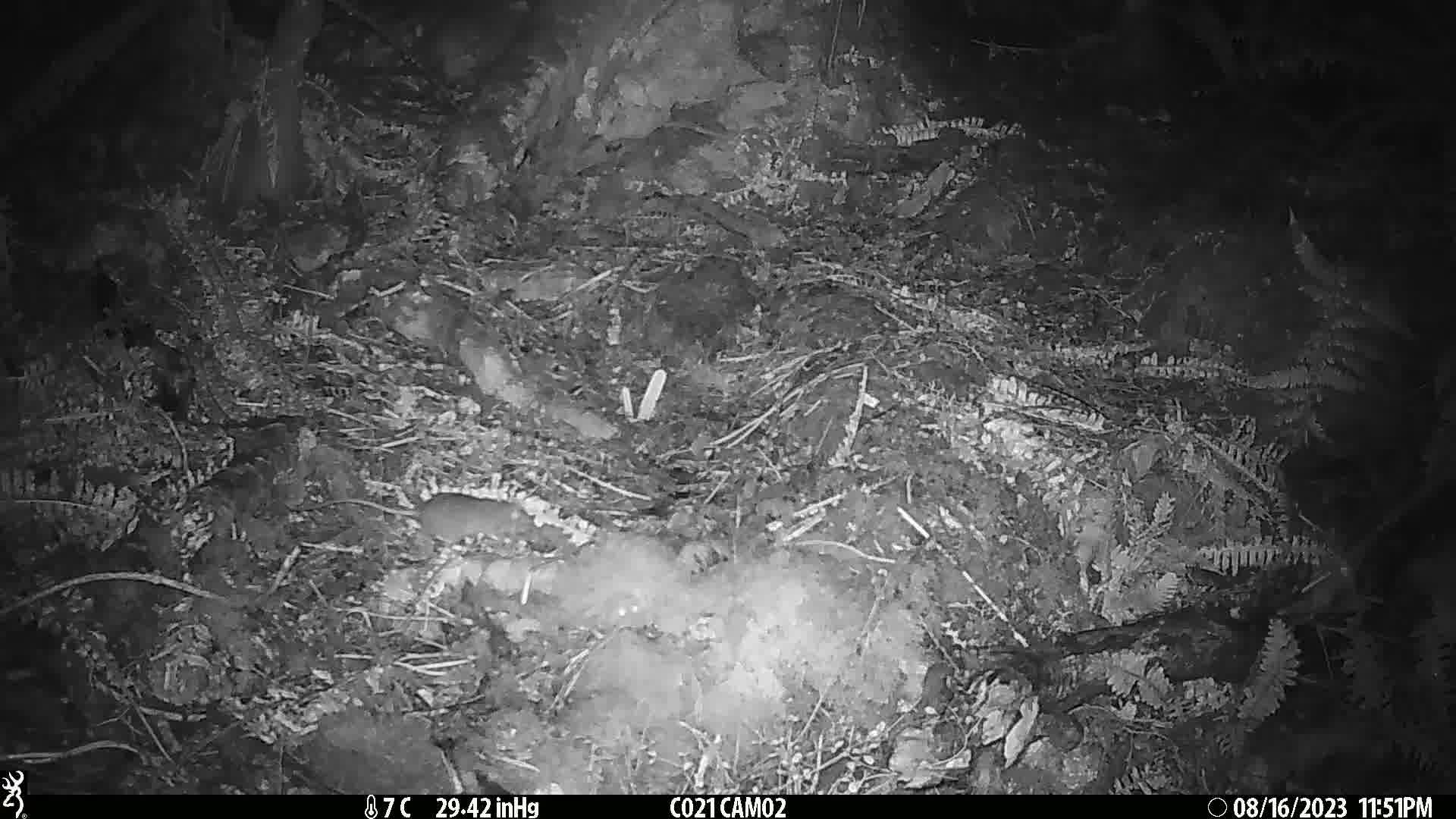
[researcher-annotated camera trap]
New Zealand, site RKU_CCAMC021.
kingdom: Animalia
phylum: Chordata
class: Mammalia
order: Rodentia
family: Muridae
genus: Rattus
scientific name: Rattus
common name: rat